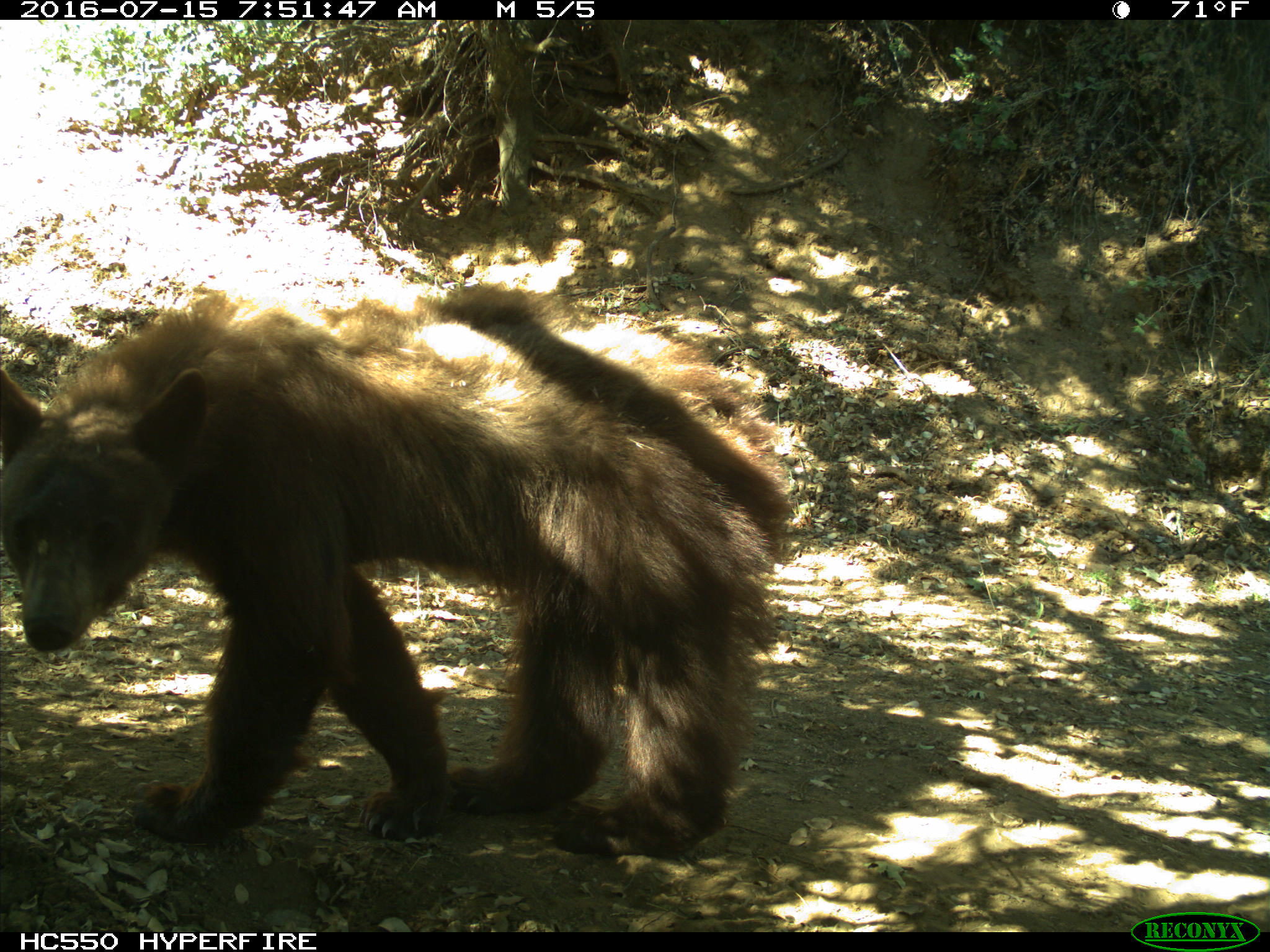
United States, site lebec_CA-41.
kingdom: Animalia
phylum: Chordata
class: Mammalia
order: Carnivora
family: Ursidae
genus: Ursus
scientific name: Ursus americanus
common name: american black bear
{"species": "Ursus americanus (american black bear)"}